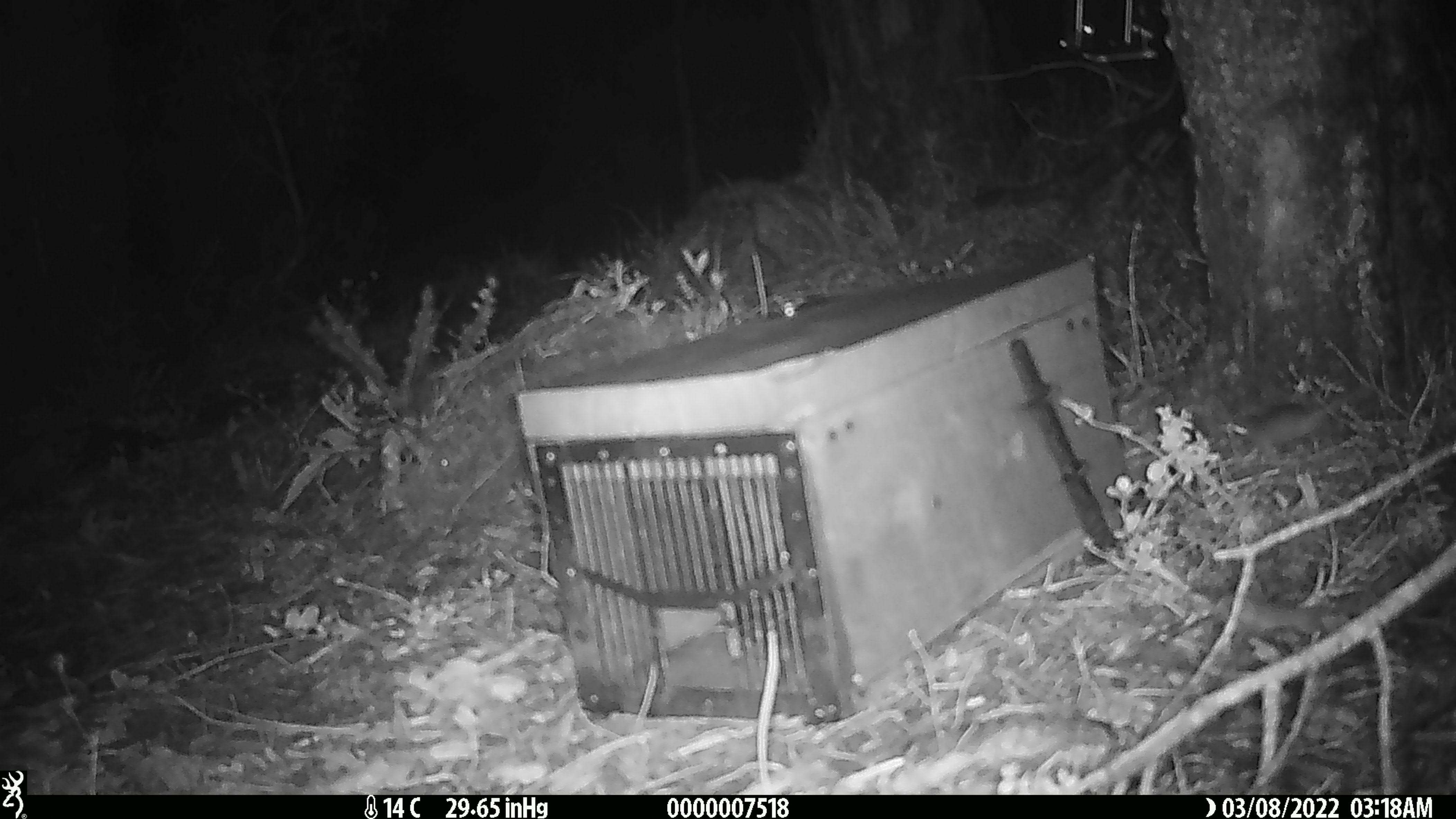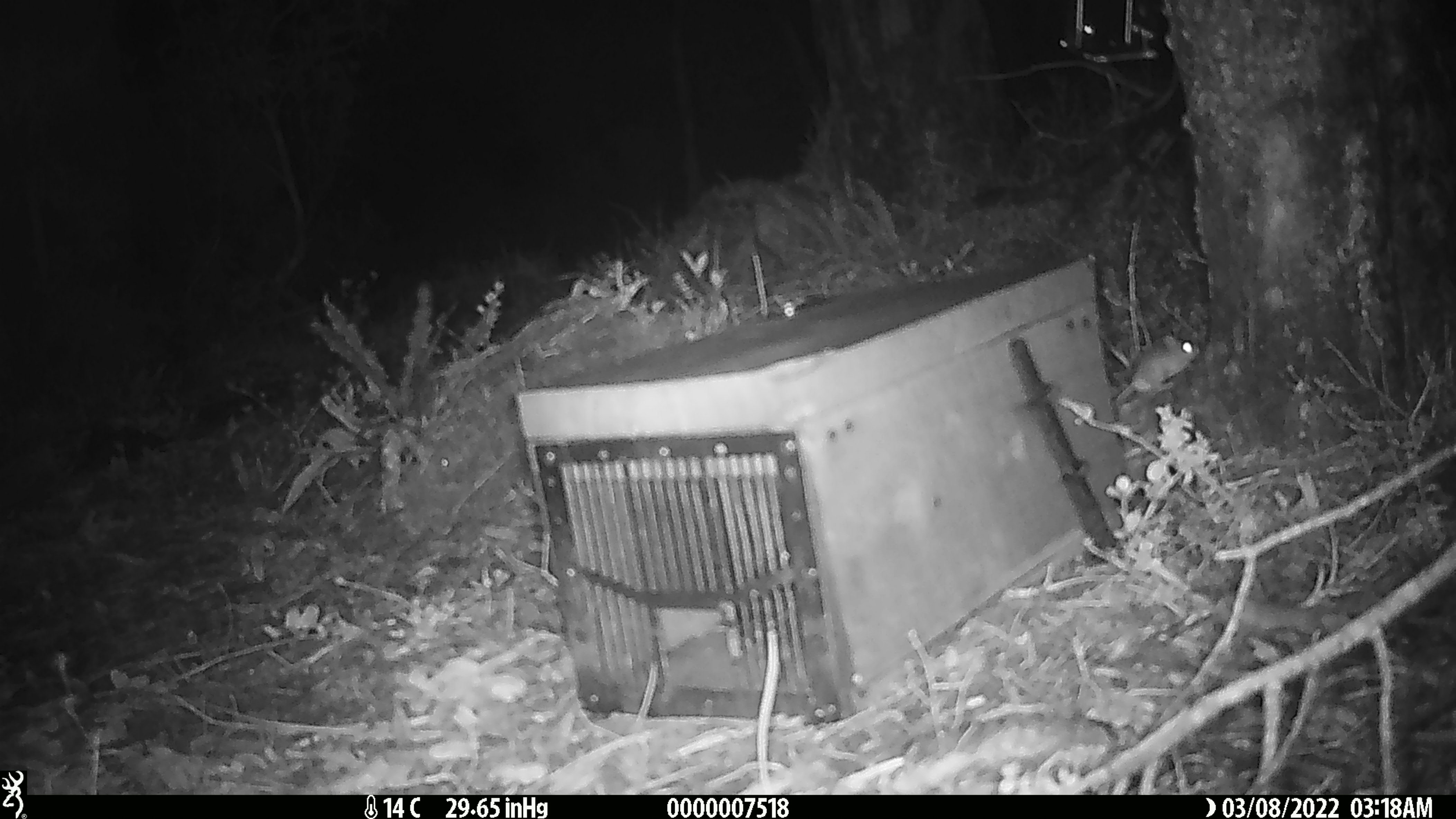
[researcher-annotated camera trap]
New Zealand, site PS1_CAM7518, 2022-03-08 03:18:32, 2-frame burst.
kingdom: Animalia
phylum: Chordata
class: Mammalia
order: Rodentia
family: Muridae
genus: Mus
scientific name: Mus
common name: mouse